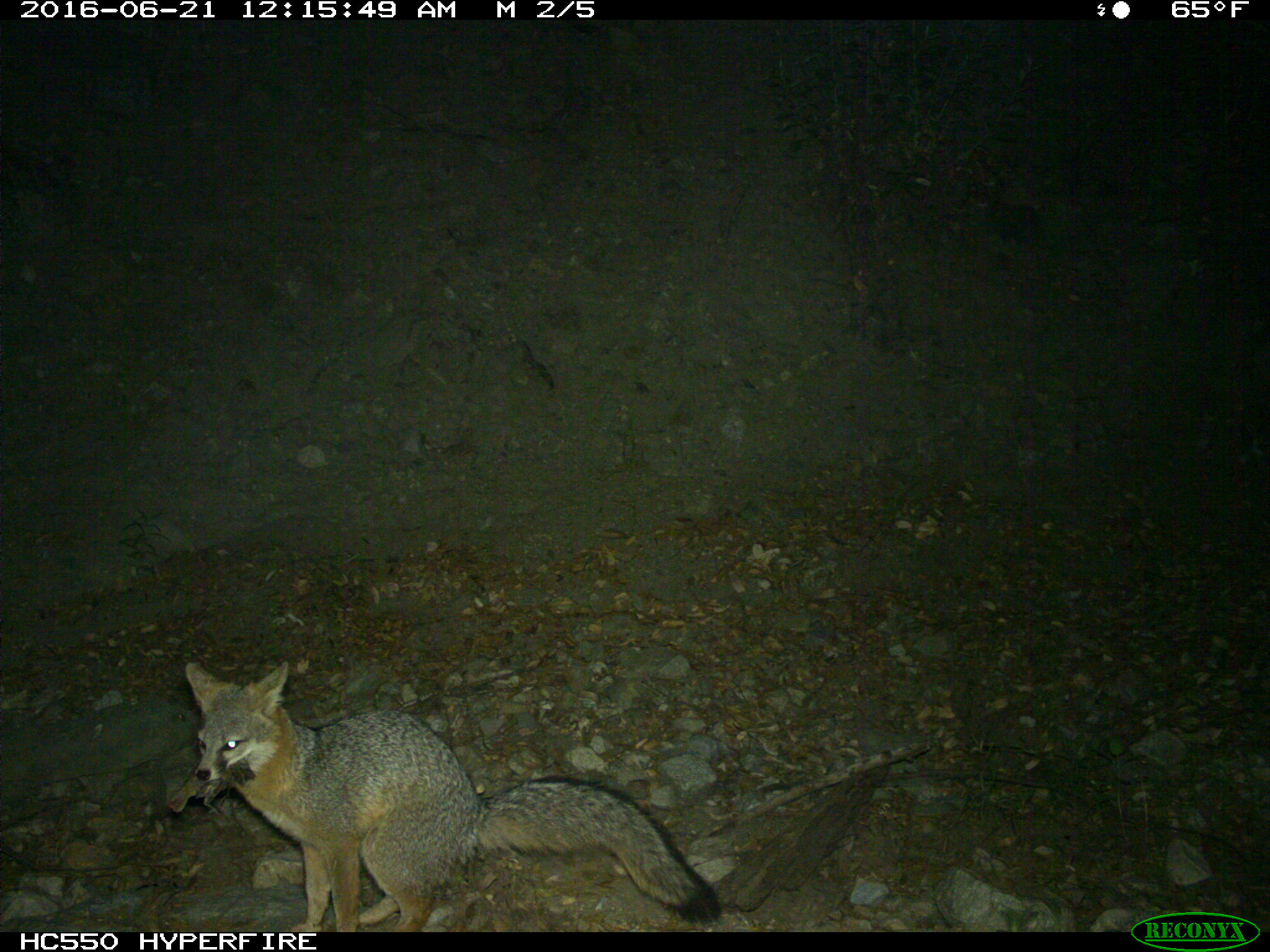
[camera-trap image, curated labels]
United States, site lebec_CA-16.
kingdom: Animalia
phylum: Chordata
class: Mammalia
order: Carnivora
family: Canidae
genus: Urocyon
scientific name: Urocyon cinereoargenteus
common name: gray fox